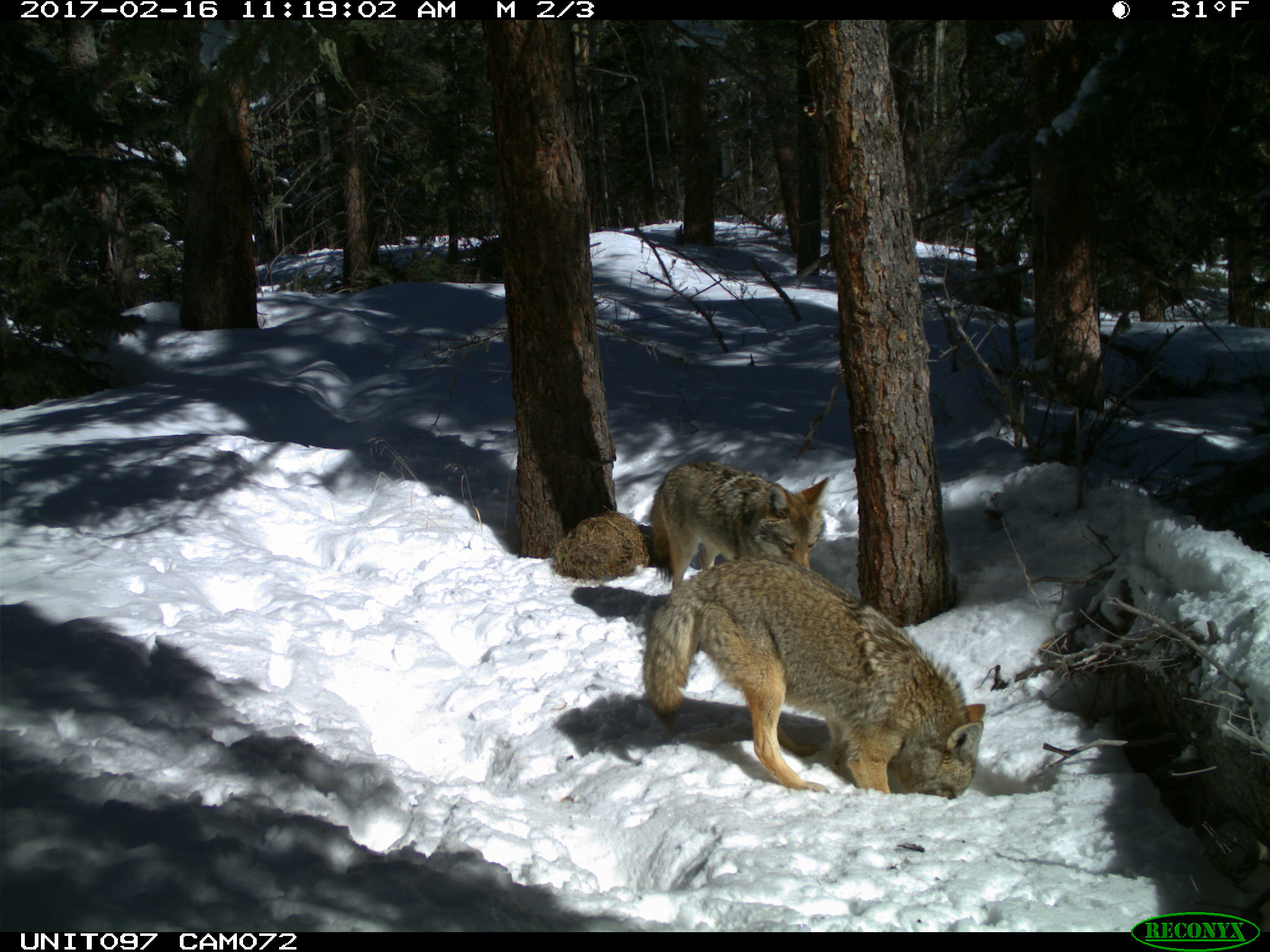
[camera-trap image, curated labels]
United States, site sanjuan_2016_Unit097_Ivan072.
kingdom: Animalia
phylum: Chordata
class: Mammalia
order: Carnivora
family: Canidae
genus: Canis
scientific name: Canis latrans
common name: coyote